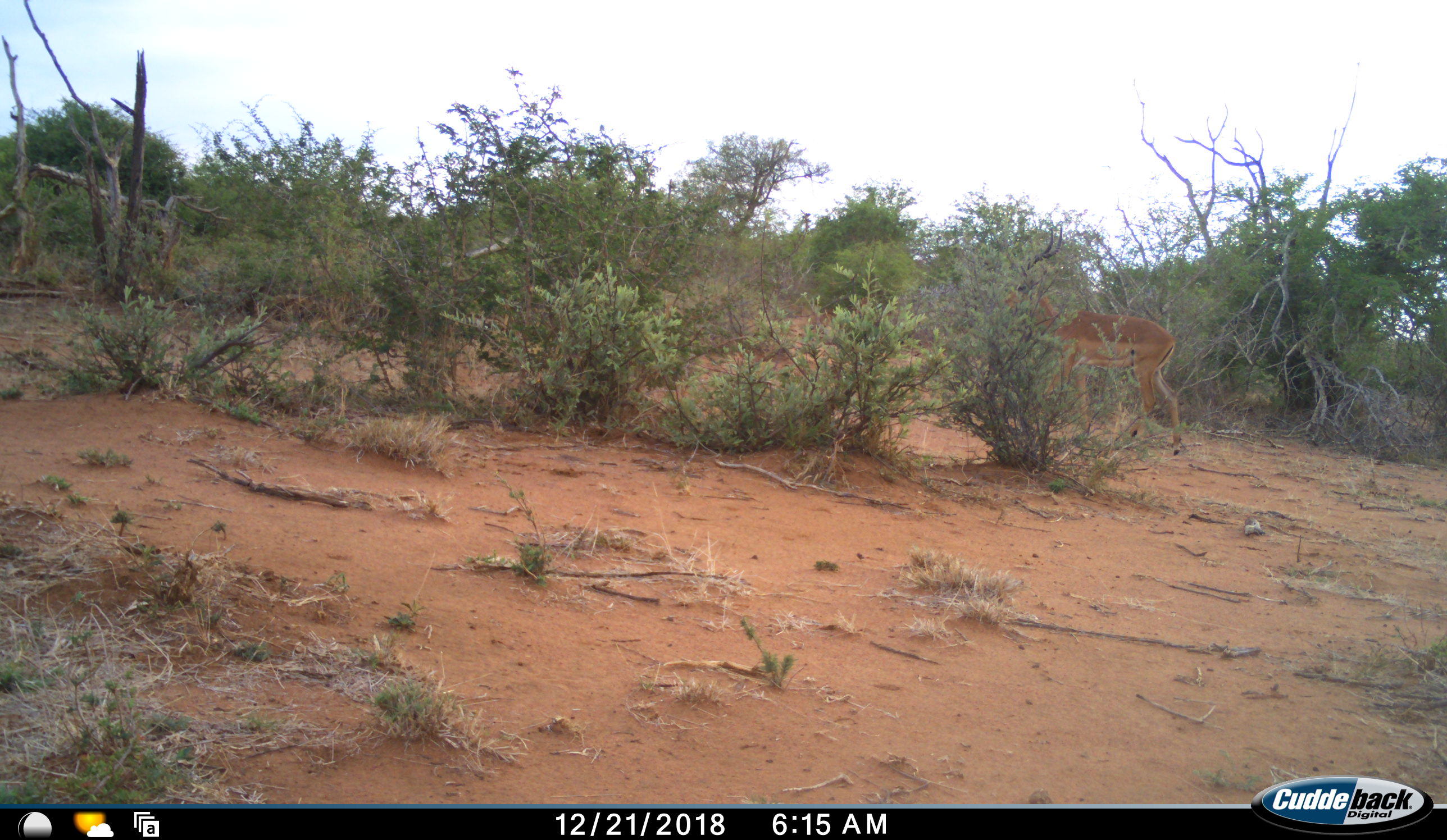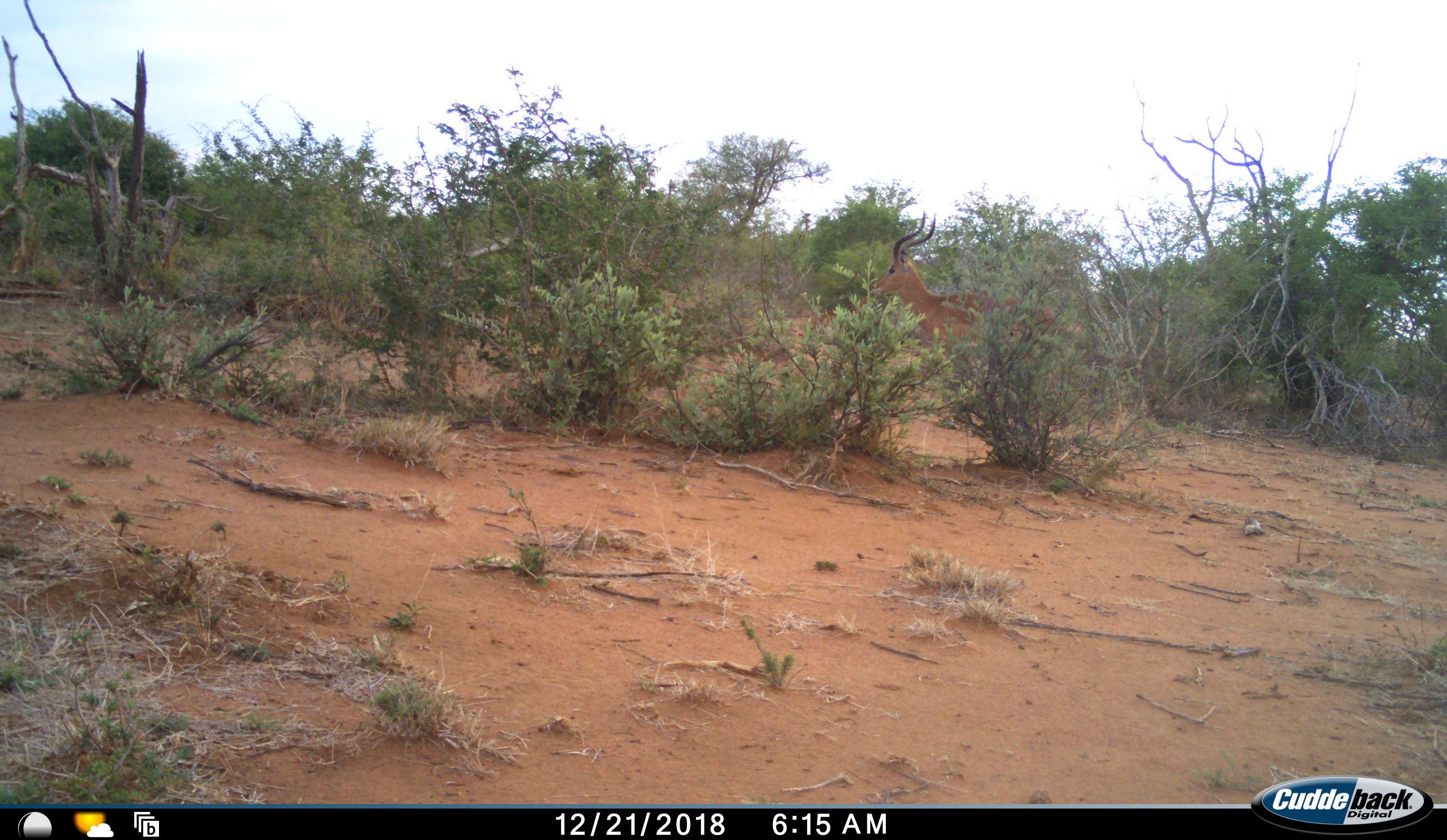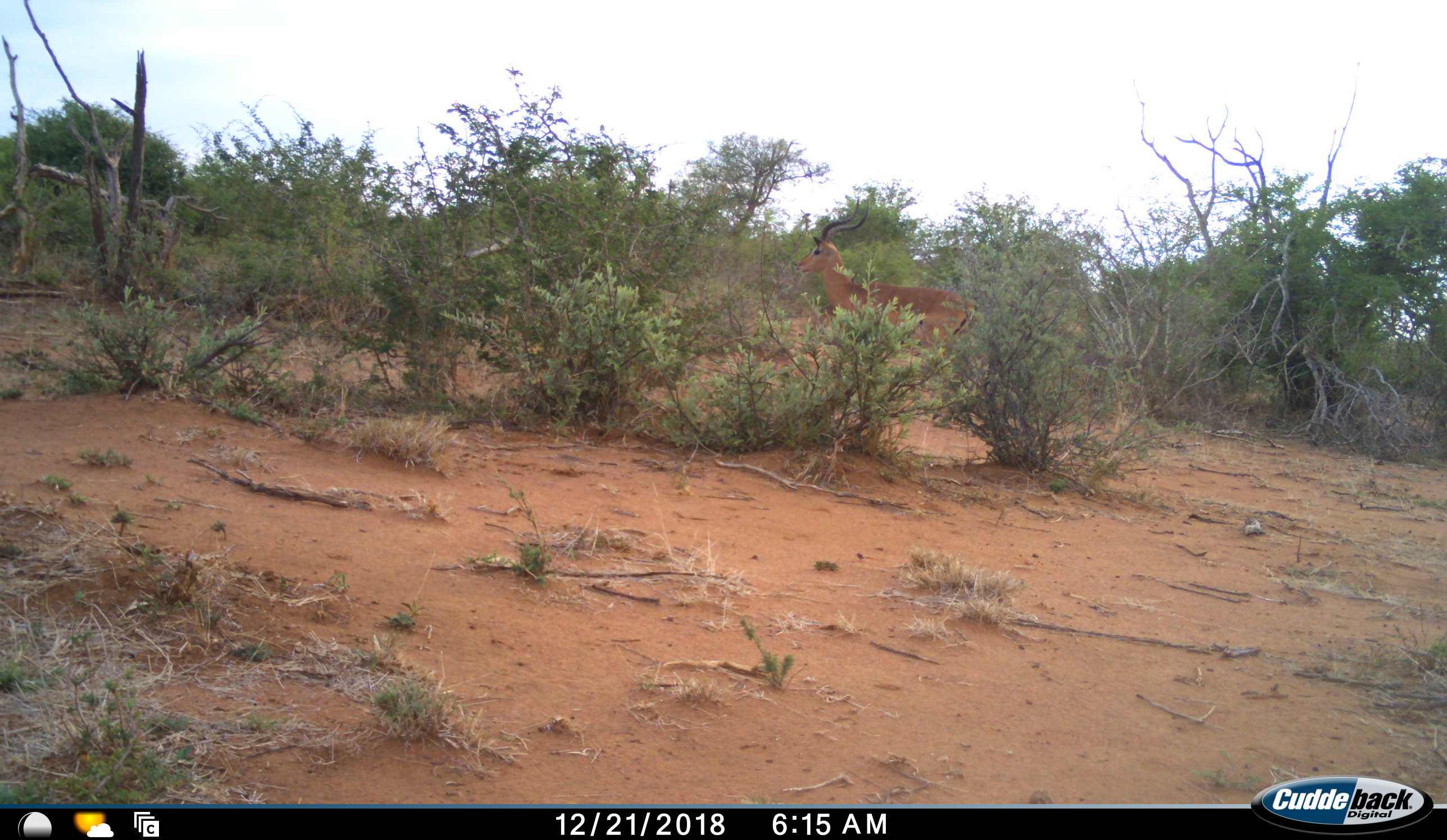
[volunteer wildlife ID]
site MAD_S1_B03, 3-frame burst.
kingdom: Animalia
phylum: Chordata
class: Mammalia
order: Artiodactyla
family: Bovidae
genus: Aepyceros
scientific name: Aepyceros melampus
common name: impala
Impala (Aepyceros melampus), count 1. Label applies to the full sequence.